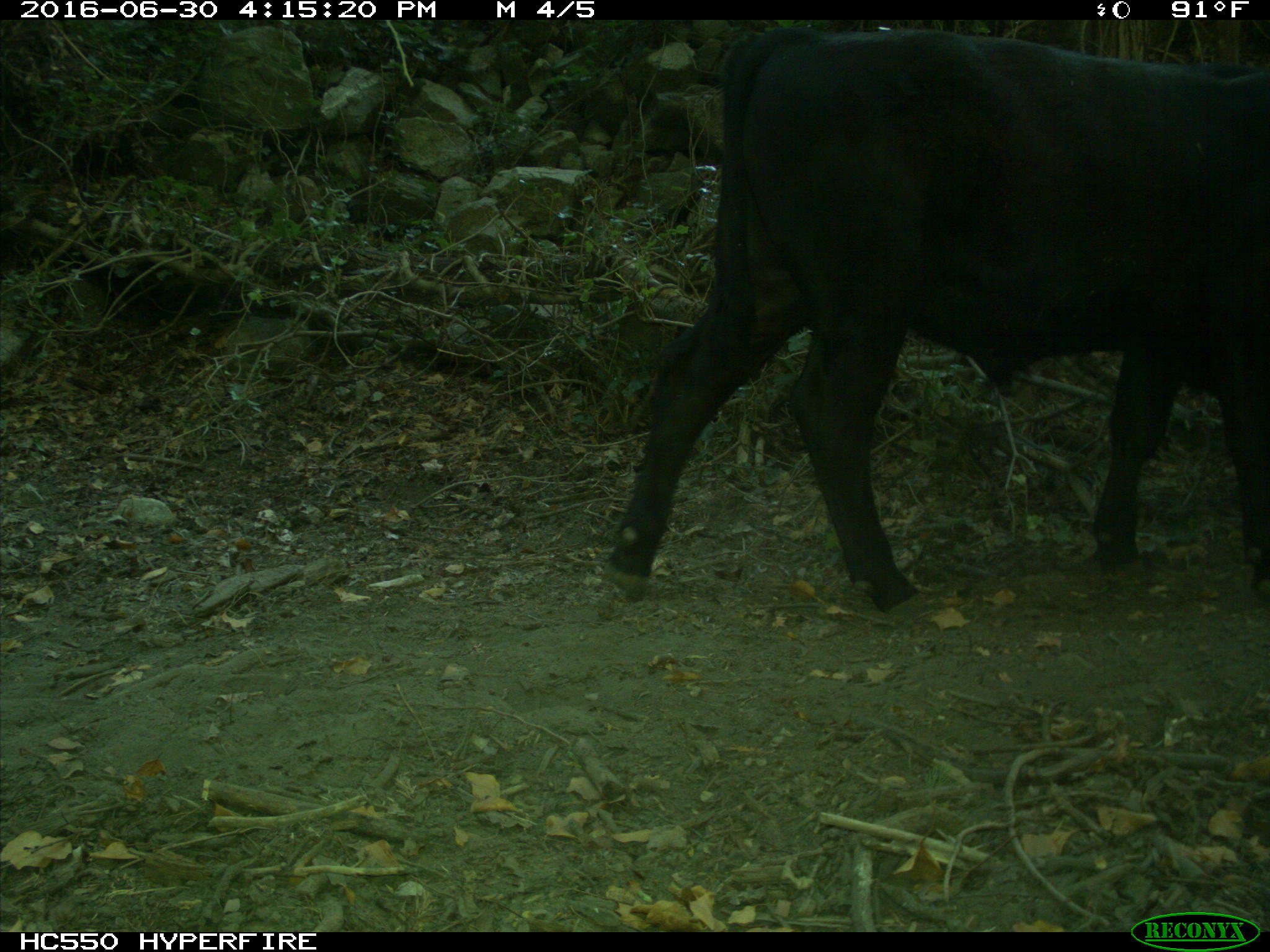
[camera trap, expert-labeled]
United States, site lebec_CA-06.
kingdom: Animalia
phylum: Chordata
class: Mammalia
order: Artiodactyla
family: Bovidae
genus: Bos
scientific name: Bos taurus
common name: domestic cow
Bos taurus (domestic cow).